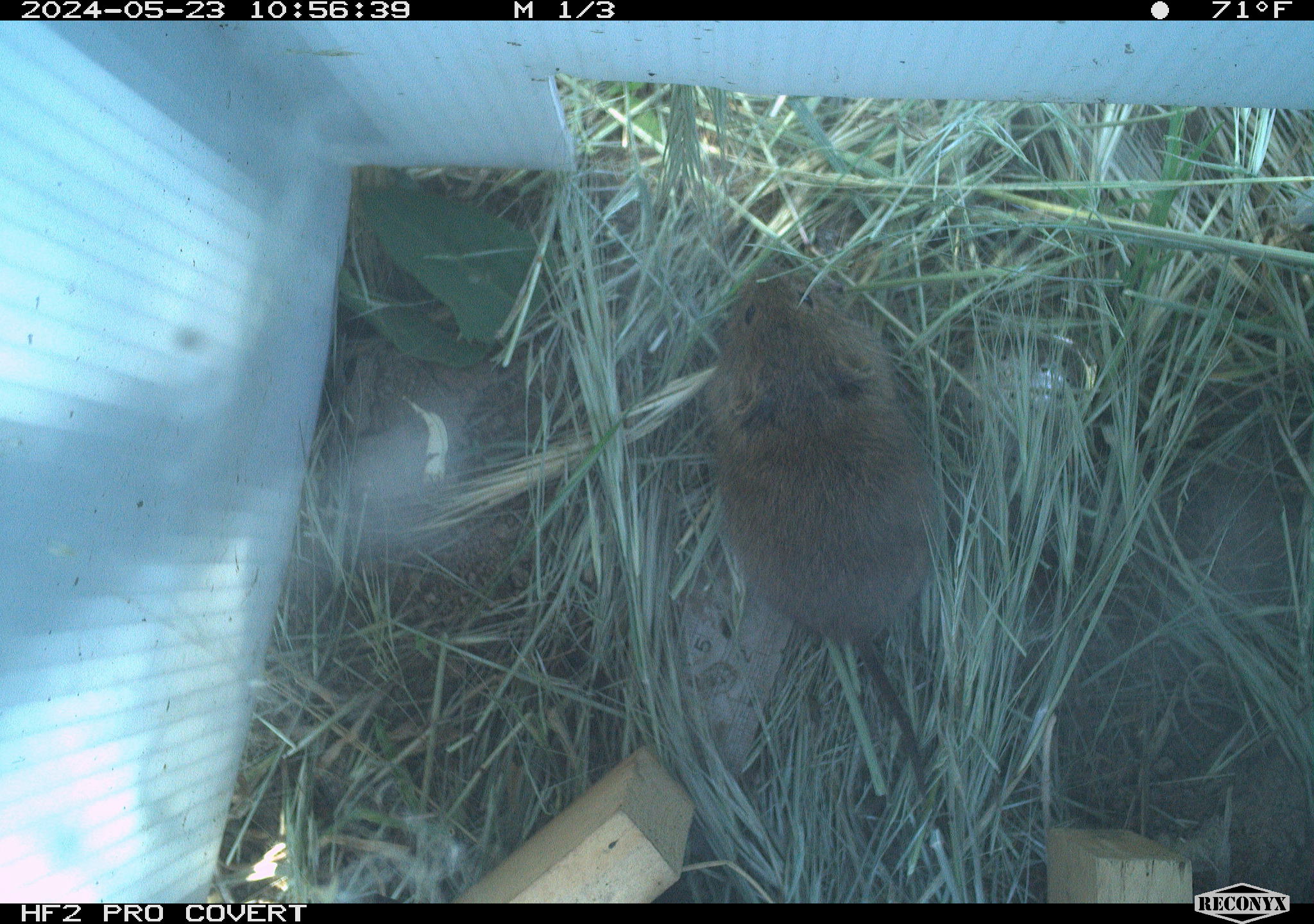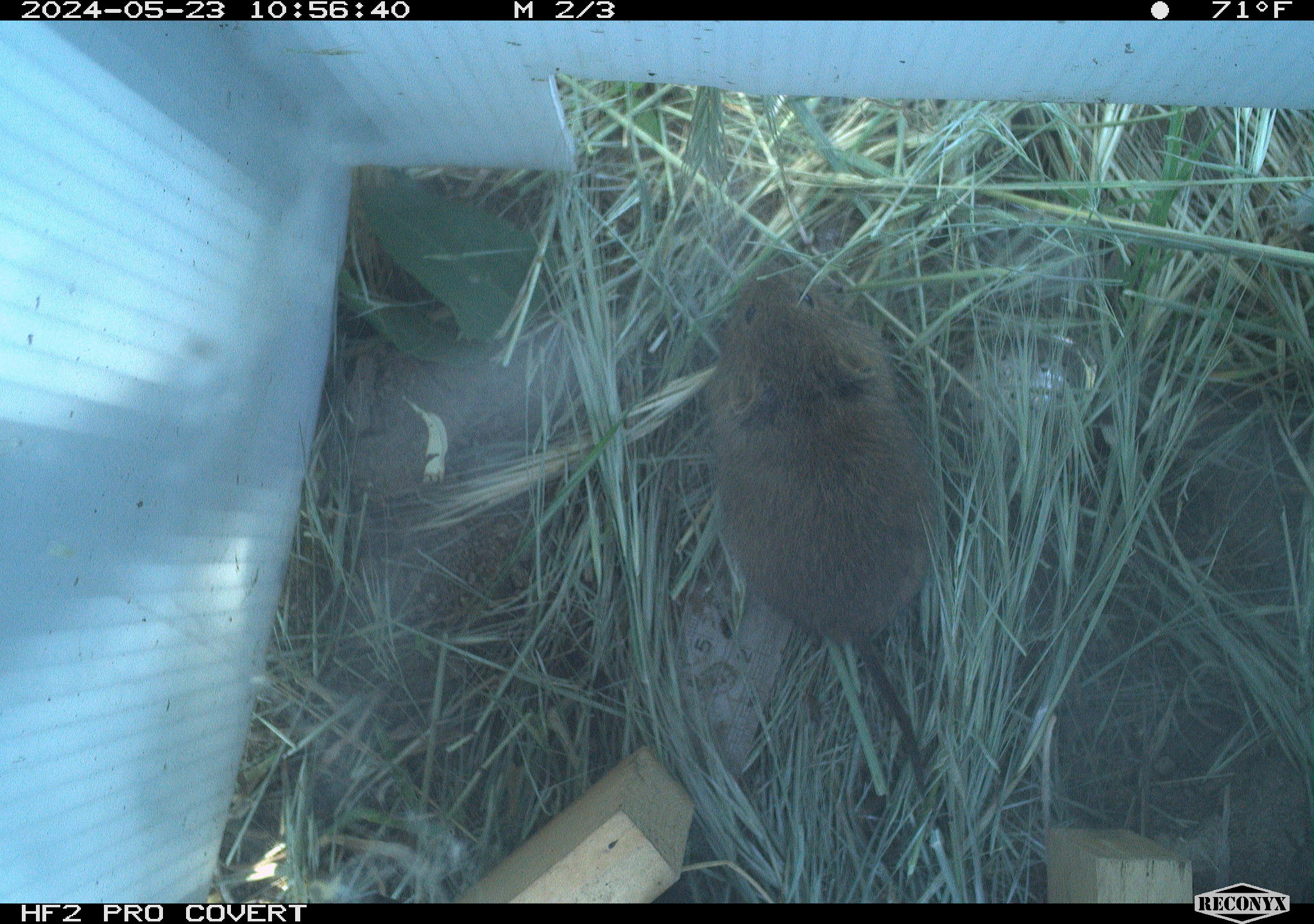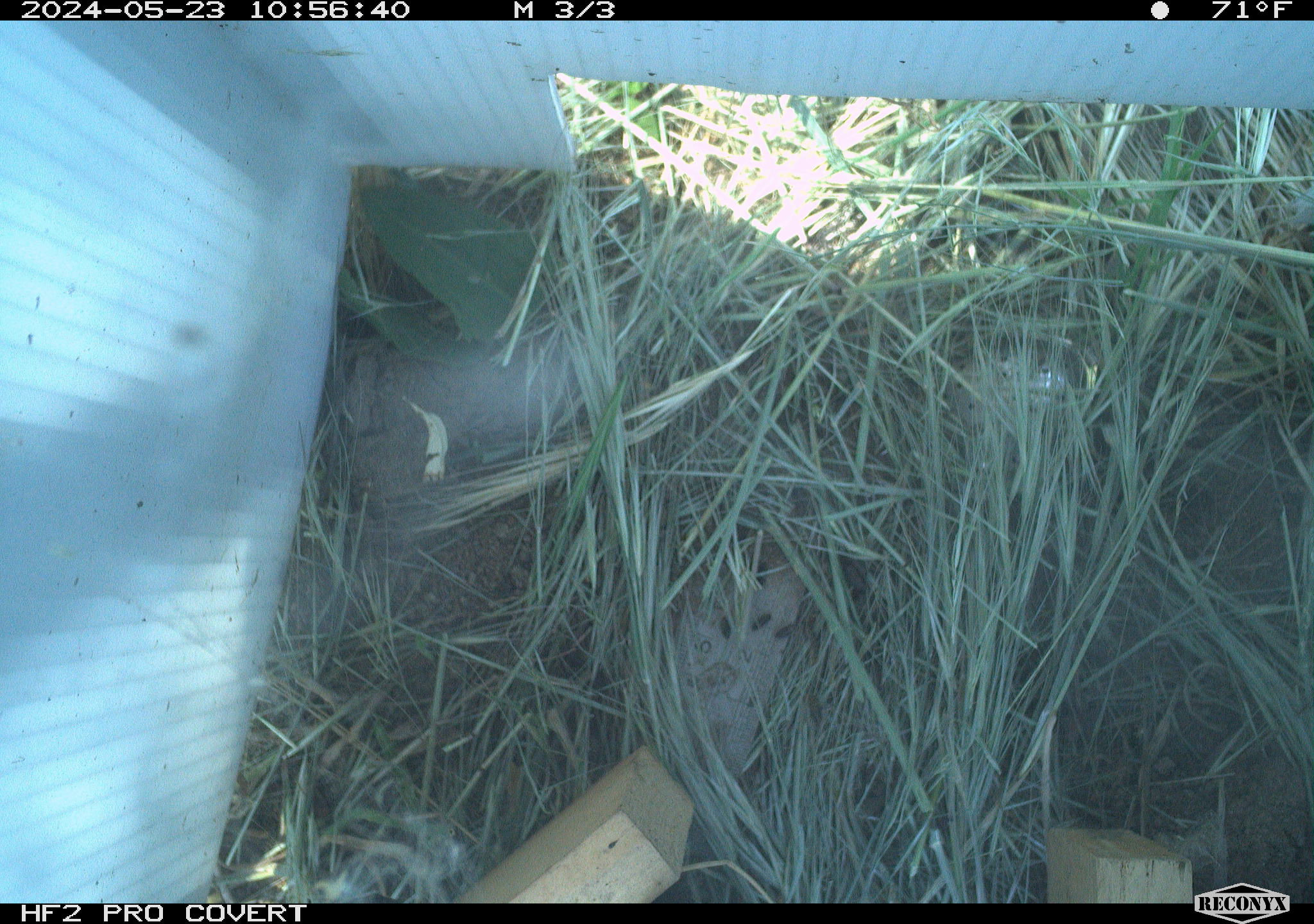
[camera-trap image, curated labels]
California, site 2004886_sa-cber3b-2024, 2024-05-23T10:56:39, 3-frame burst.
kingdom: Animalia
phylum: Chordata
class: Mammalia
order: Rodentia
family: Cricetidae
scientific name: Arvicolinae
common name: voles, lemmings, and muskrats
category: arvicolinae subfamily